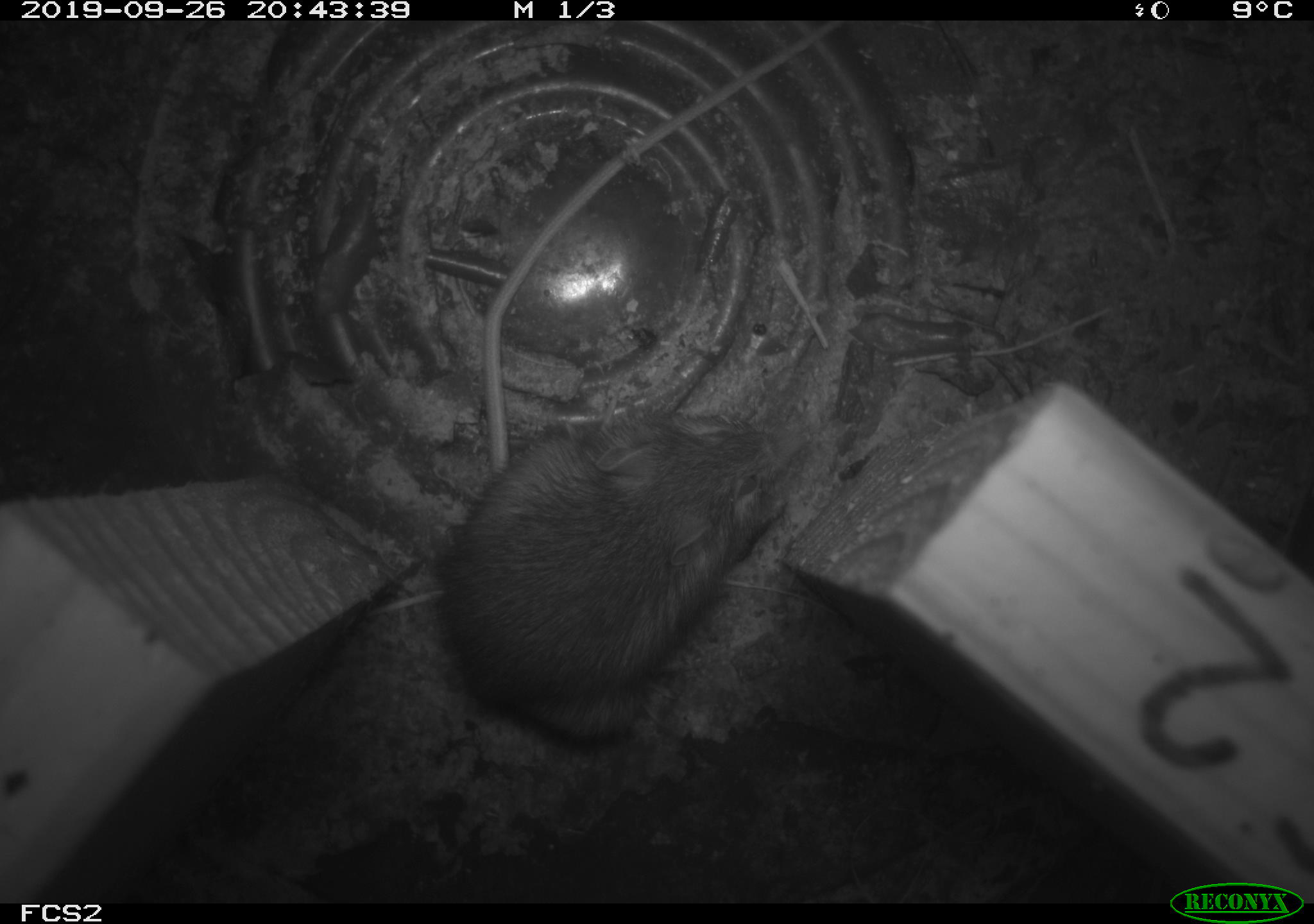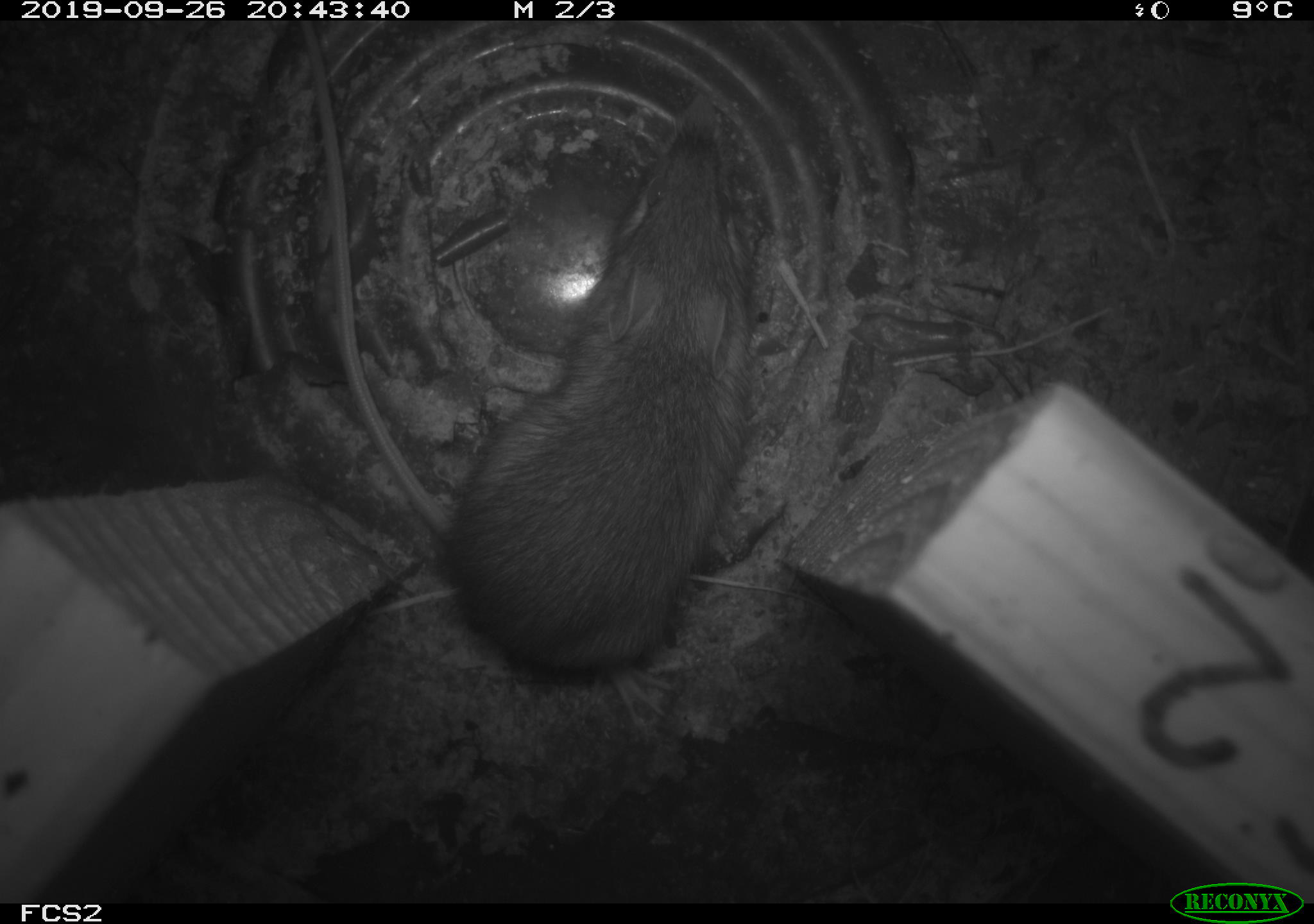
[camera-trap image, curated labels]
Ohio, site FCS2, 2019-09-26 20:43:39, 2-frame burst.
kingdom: Animalia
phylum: Chordata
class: Mammalia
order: Rodentia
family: Zapodidae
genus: Napaeozapus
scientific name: Napaeozapus insignis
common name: woodland jumping mouse